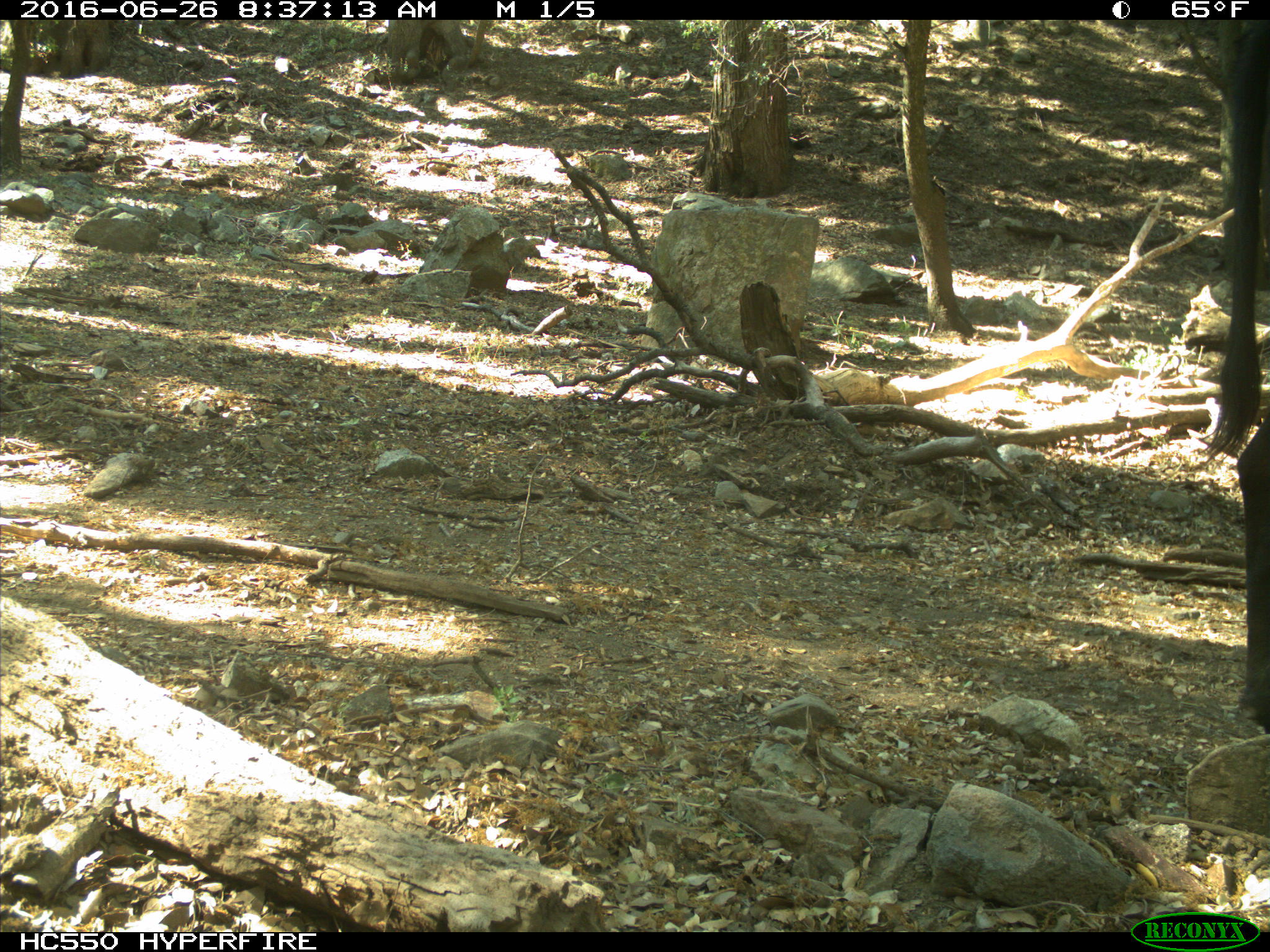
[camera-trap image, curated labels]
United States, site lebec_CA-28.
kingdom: Animalia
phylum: Chordata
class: Mammalia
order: Artiodactyla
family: Bovidae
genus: Bos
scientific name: Bos taurus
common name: domestic cow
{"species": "Bos taurus (domestic cow)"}